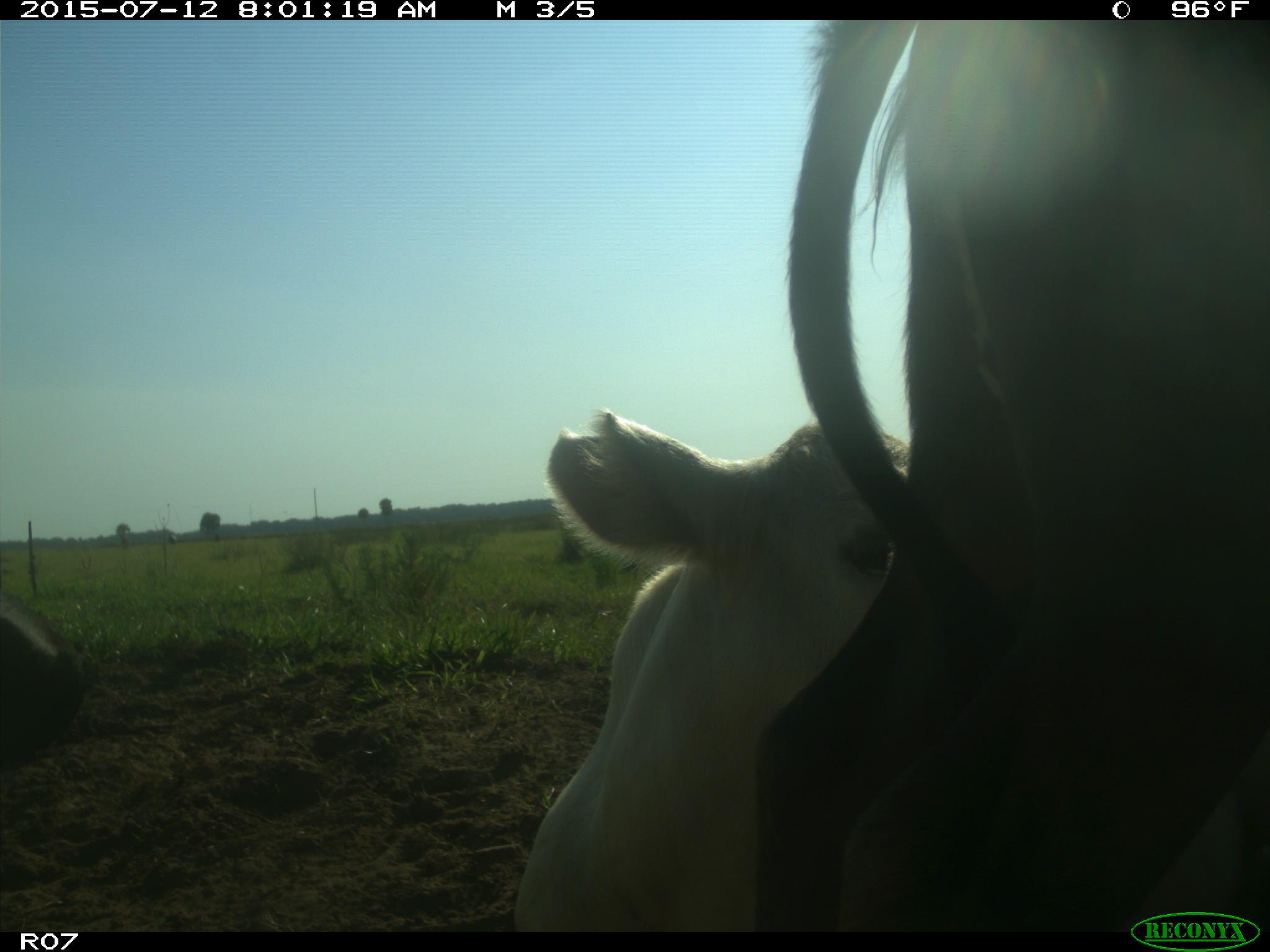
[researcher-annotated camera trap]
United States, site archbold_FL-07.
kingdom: Animalia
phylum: Chordata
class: Mammalia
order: Artiodactyla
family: Bovidae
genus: Bos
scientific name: Bos taurus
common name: domestic cow